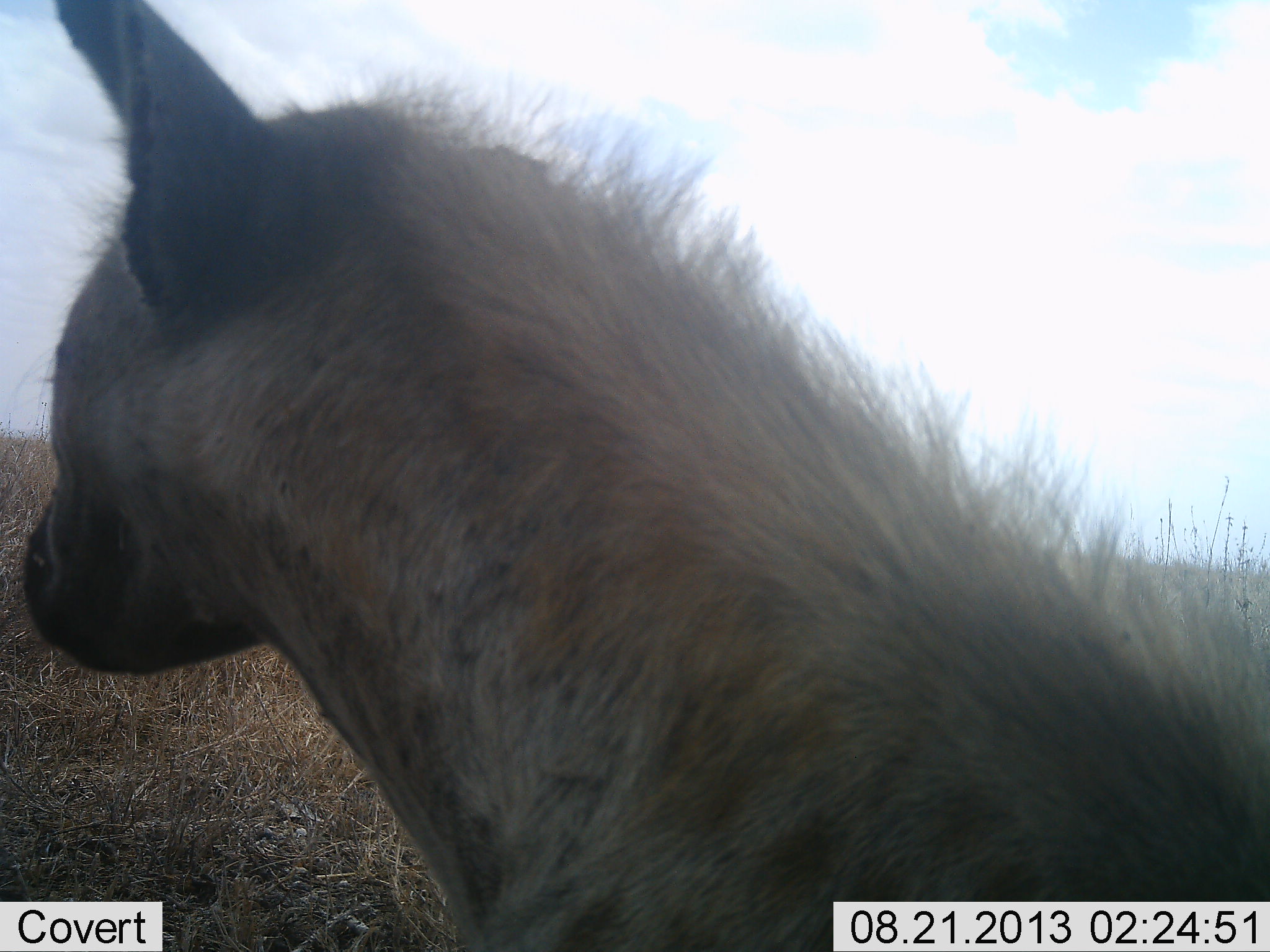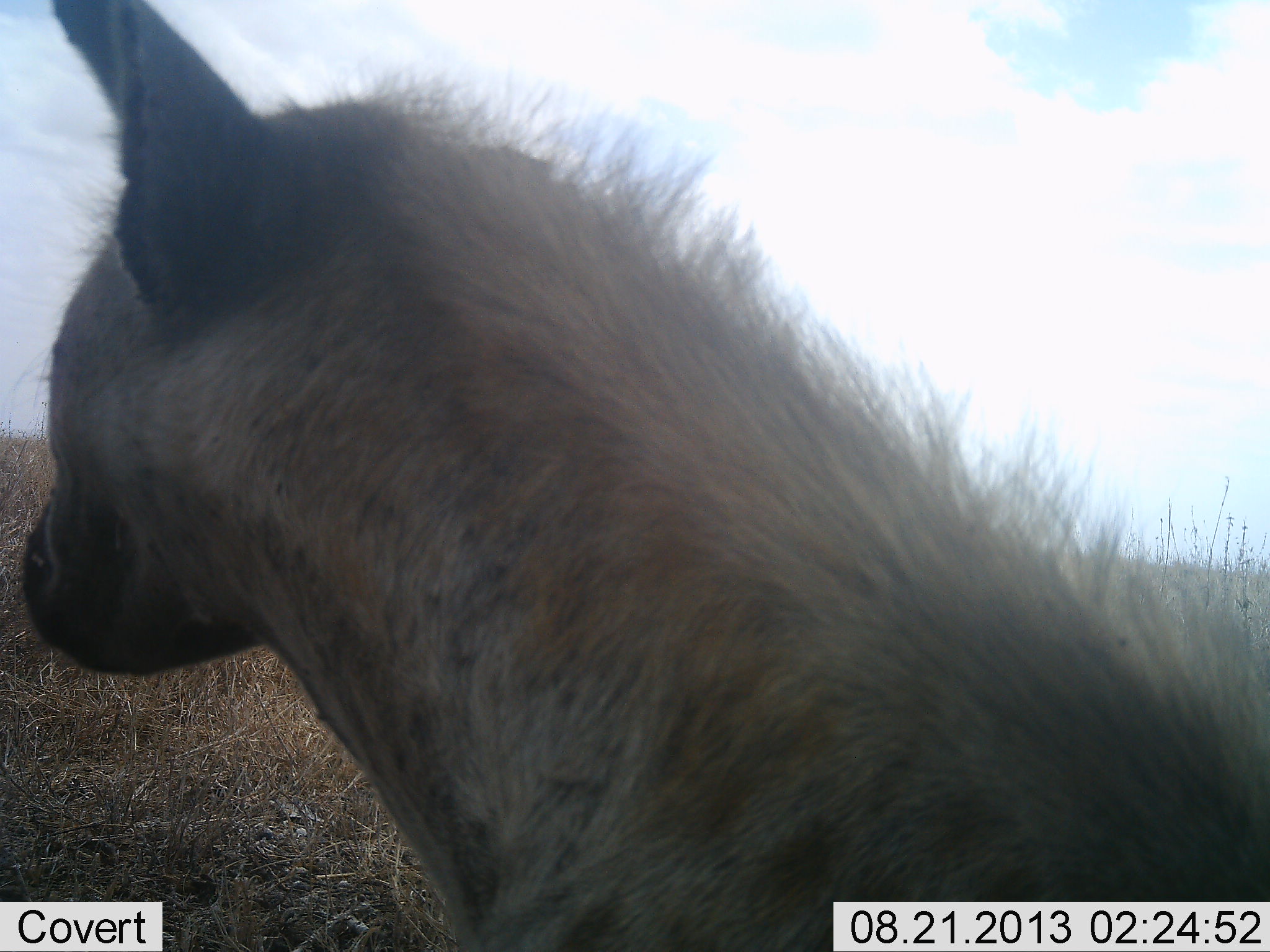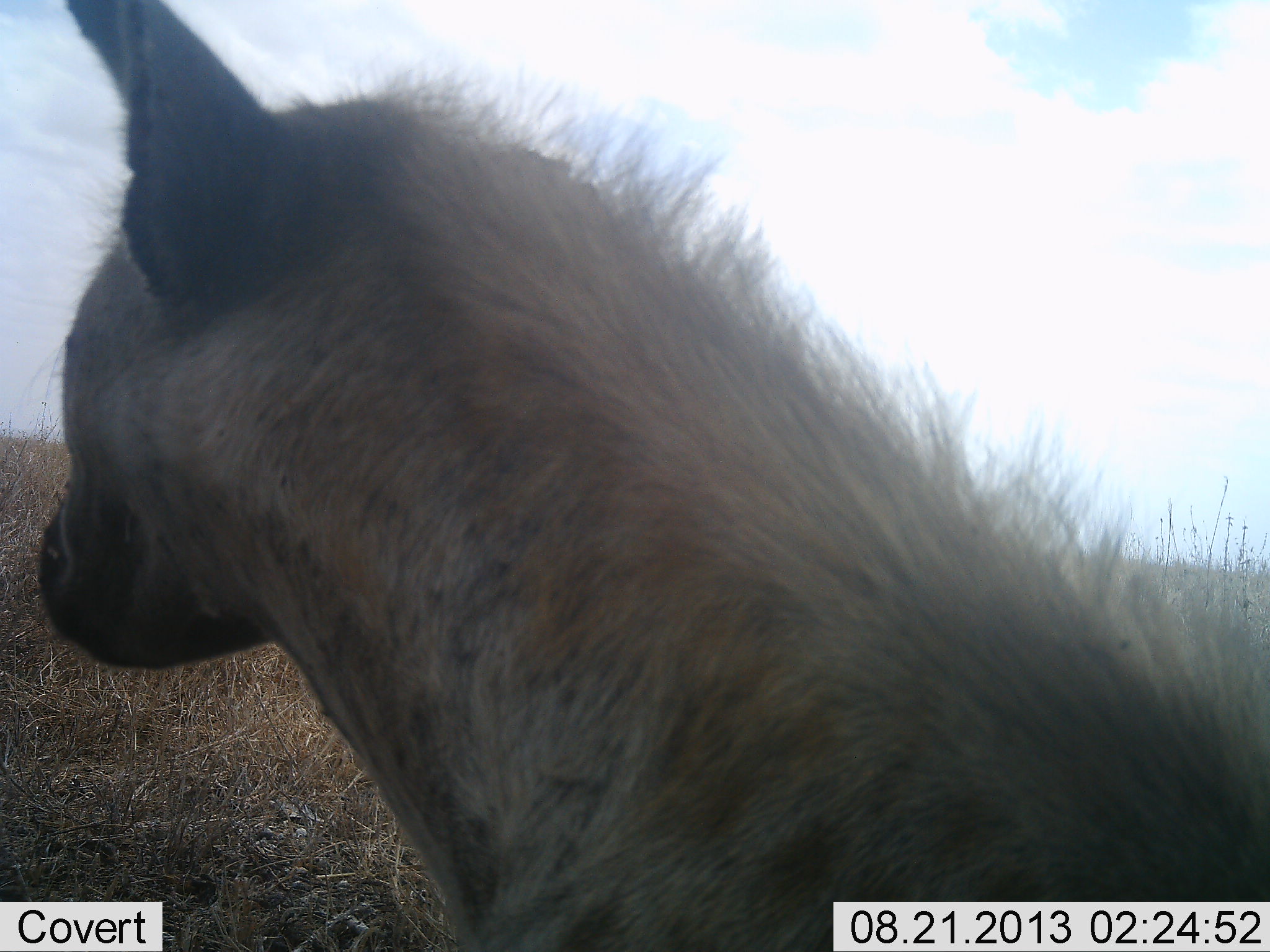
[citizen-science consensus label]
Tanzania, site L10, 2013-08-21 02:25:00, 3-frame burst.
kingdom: Animalia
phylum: Chordata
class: Mammalia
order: Carnivora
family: Hyaenidae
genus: Crocuta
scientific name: Crocuta crocuta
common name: spotted hyena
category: hyenaspotted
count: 1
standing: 68%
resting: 29%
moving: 3%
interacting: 0%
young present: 0%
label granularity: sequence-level